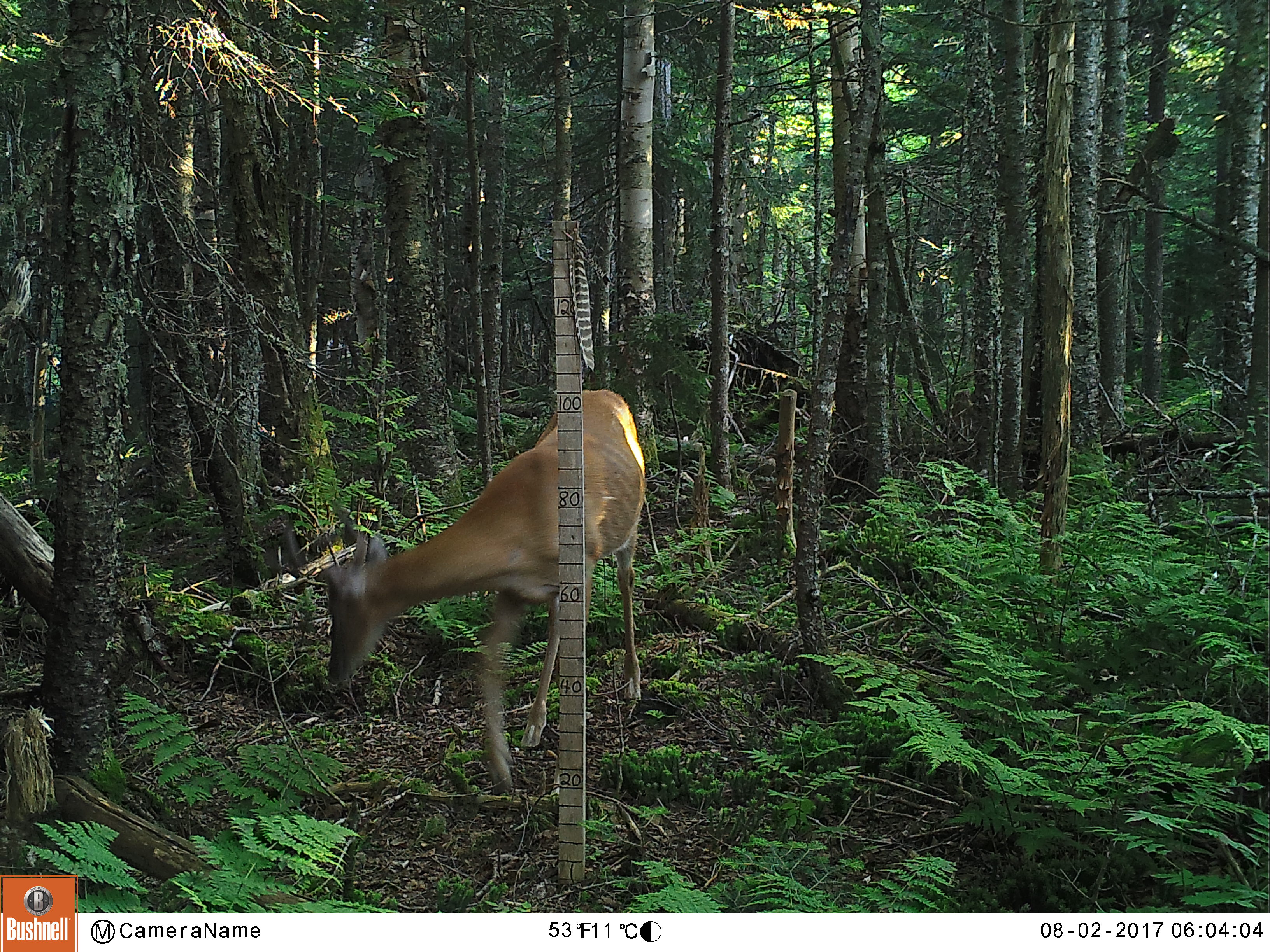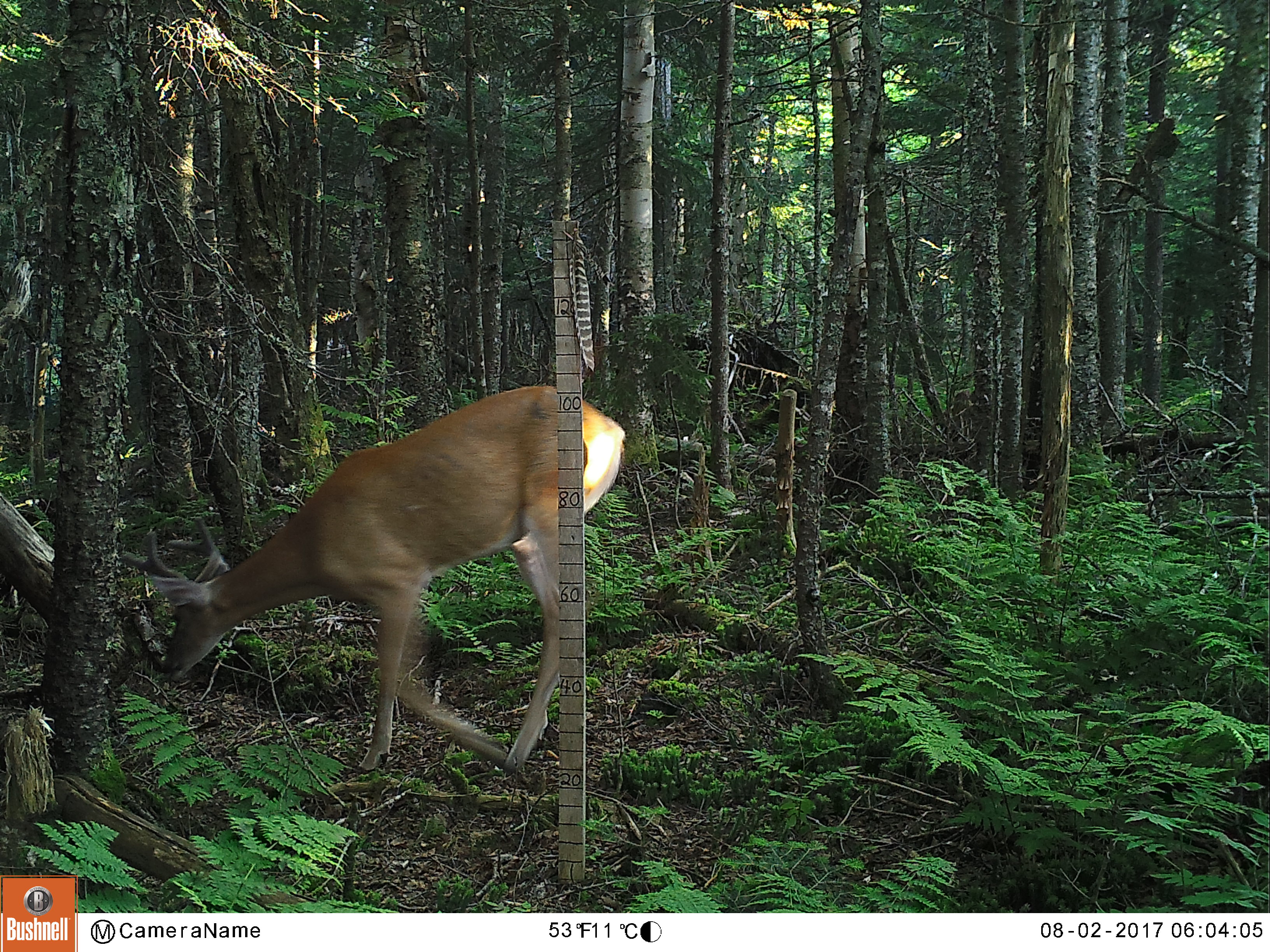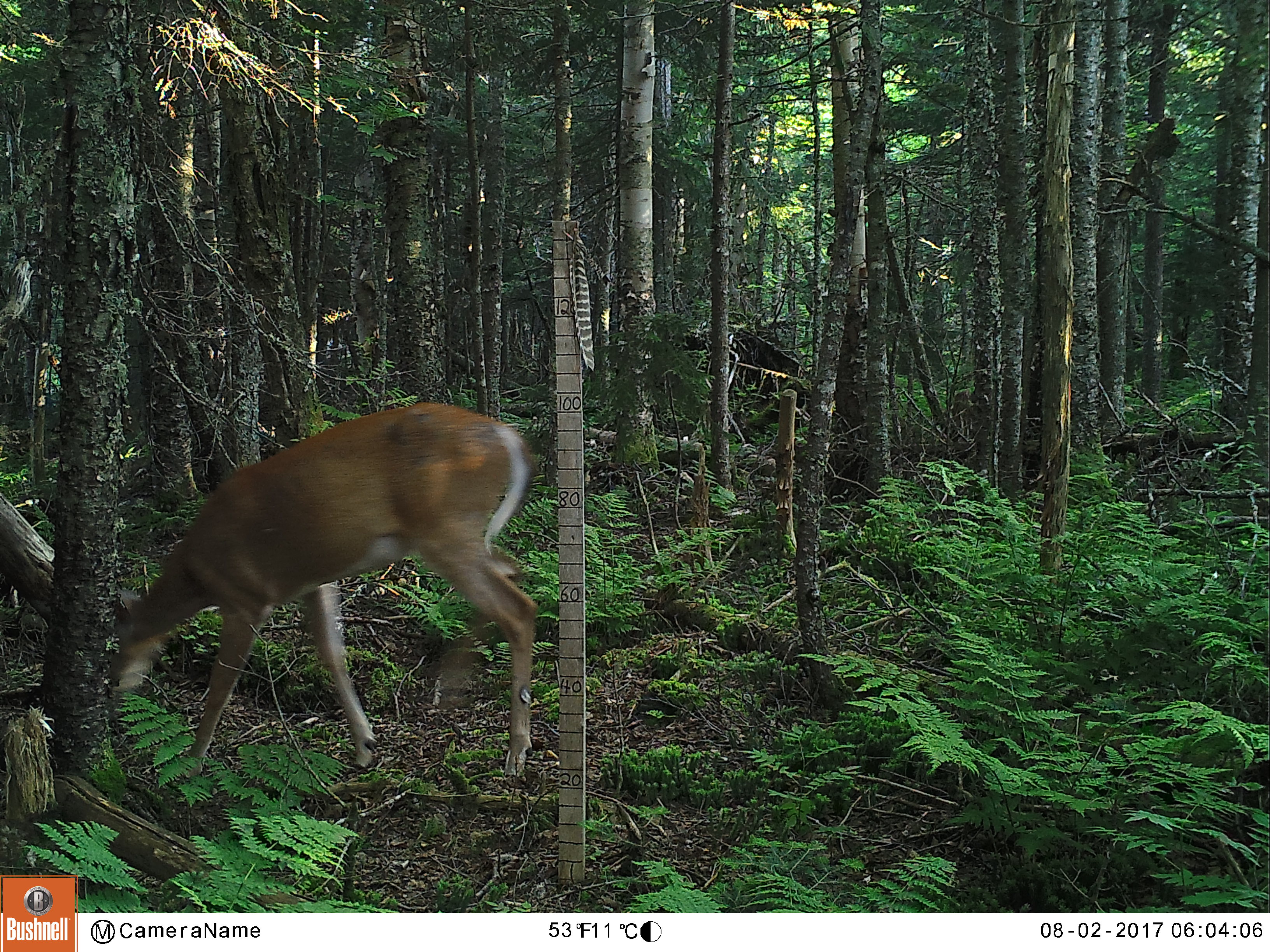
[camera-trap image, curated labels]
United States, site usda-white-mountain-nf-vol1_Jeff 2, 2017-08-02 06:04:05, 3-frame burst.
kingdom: Animalia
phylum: Chordata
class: Mammalia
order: Artiodactyla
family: Cervidae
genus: Odocoileus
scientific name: Odocoileus virginianus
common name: white-tailed deer